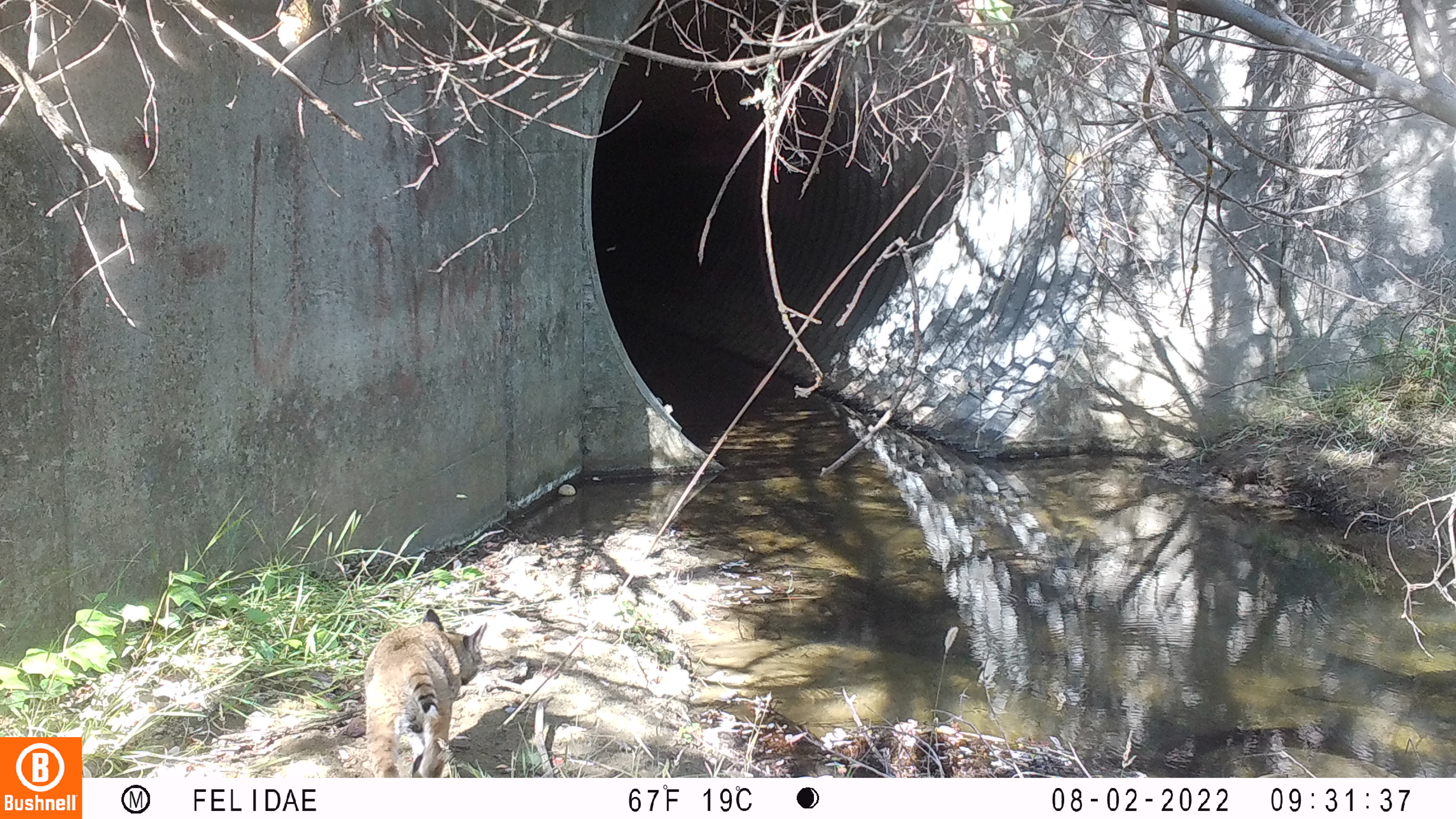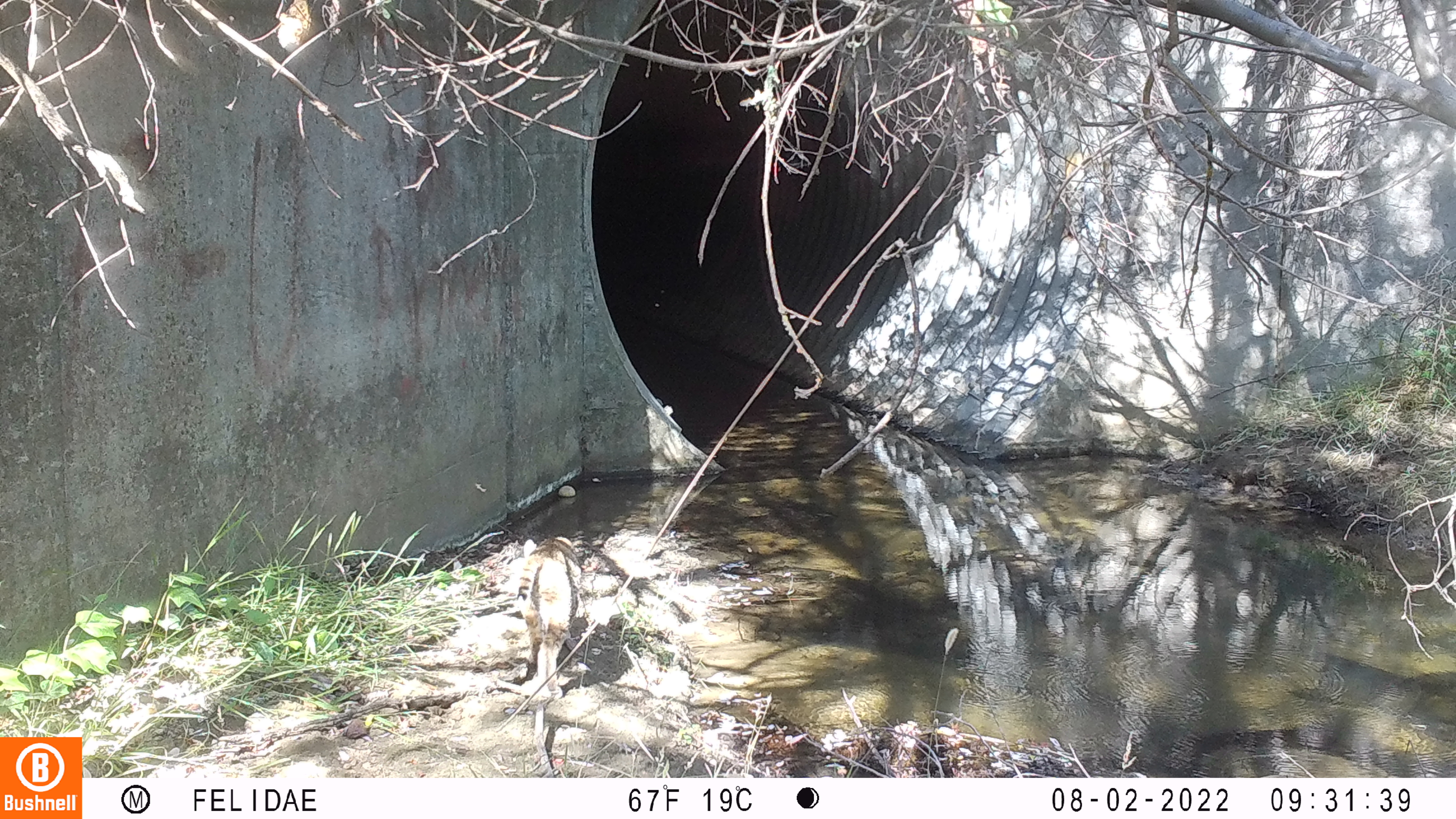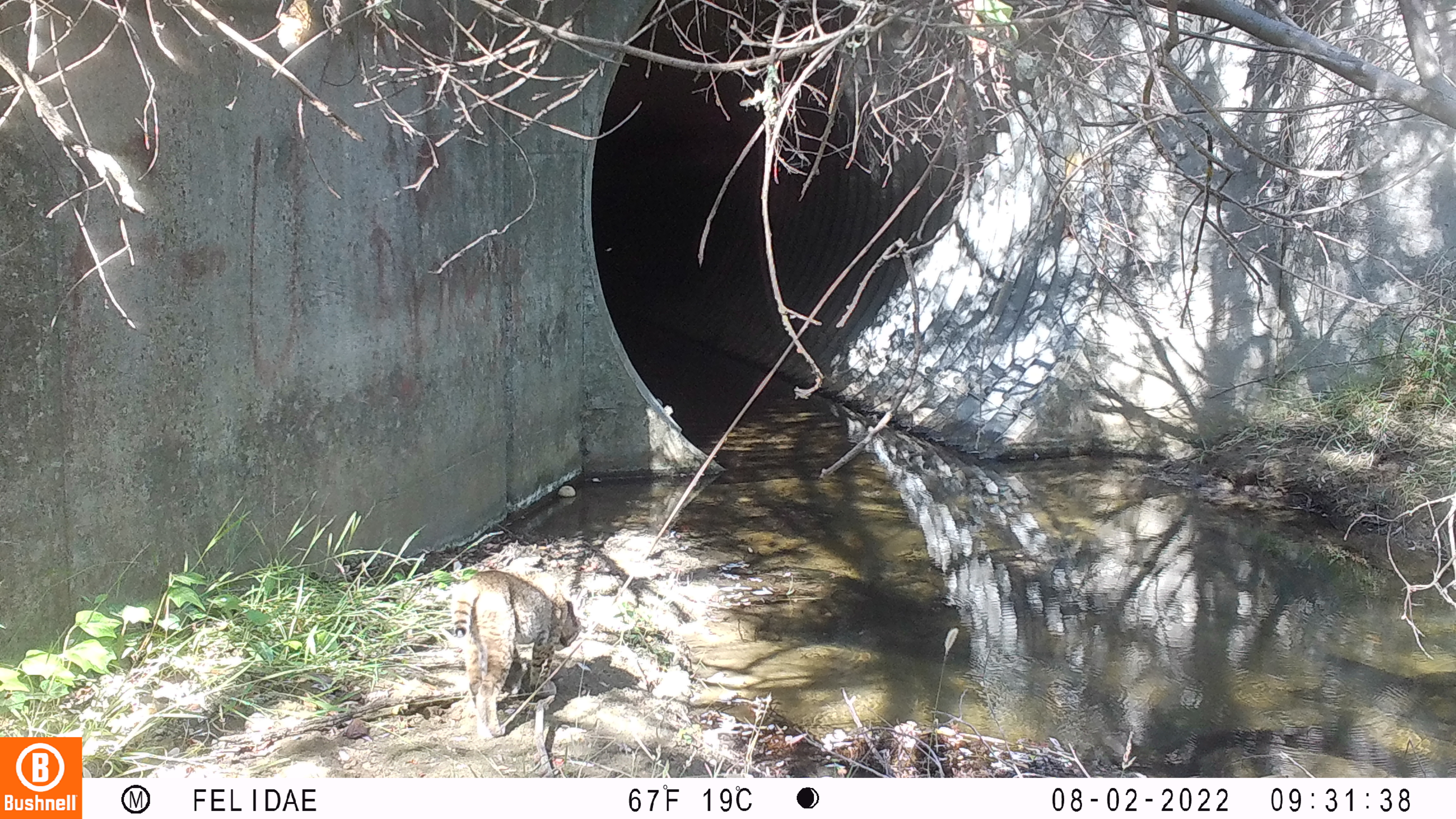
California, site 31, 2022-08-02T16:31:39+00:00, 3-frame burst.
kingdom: Animalia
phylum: Chordata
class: Mammalia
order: Carnivora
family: Felidae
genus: Lynx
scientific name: Lynx rufus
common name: bobcat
Bobcat (Lynx rufus).